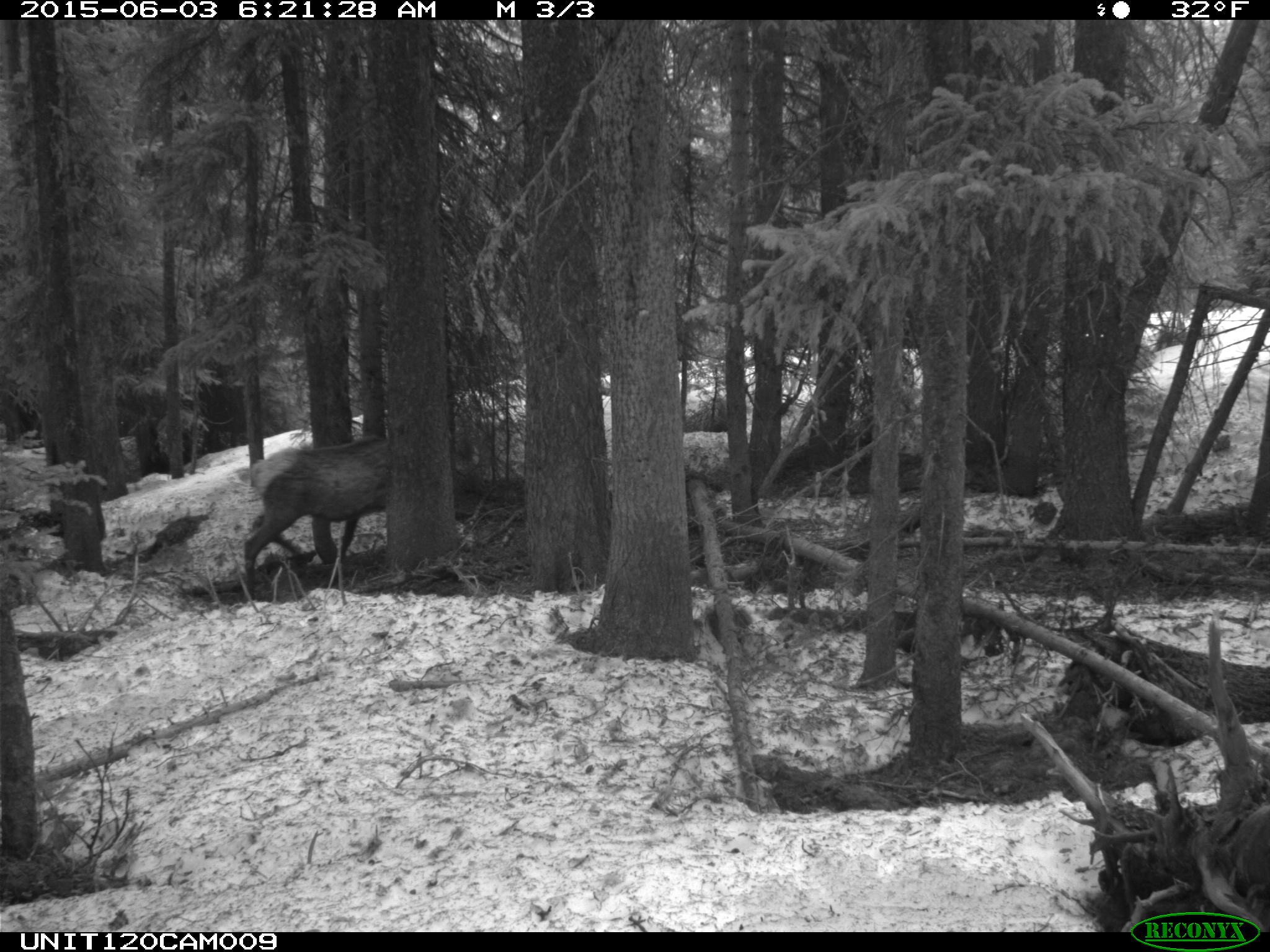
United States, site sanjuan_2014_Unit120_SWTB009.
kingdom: Animalia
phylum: Chordata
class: Mammalia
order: Artiodactyla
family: Cervidae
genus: Cervus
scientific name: Cervus elaphus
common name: red deer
Cervus elaphus (red deer).